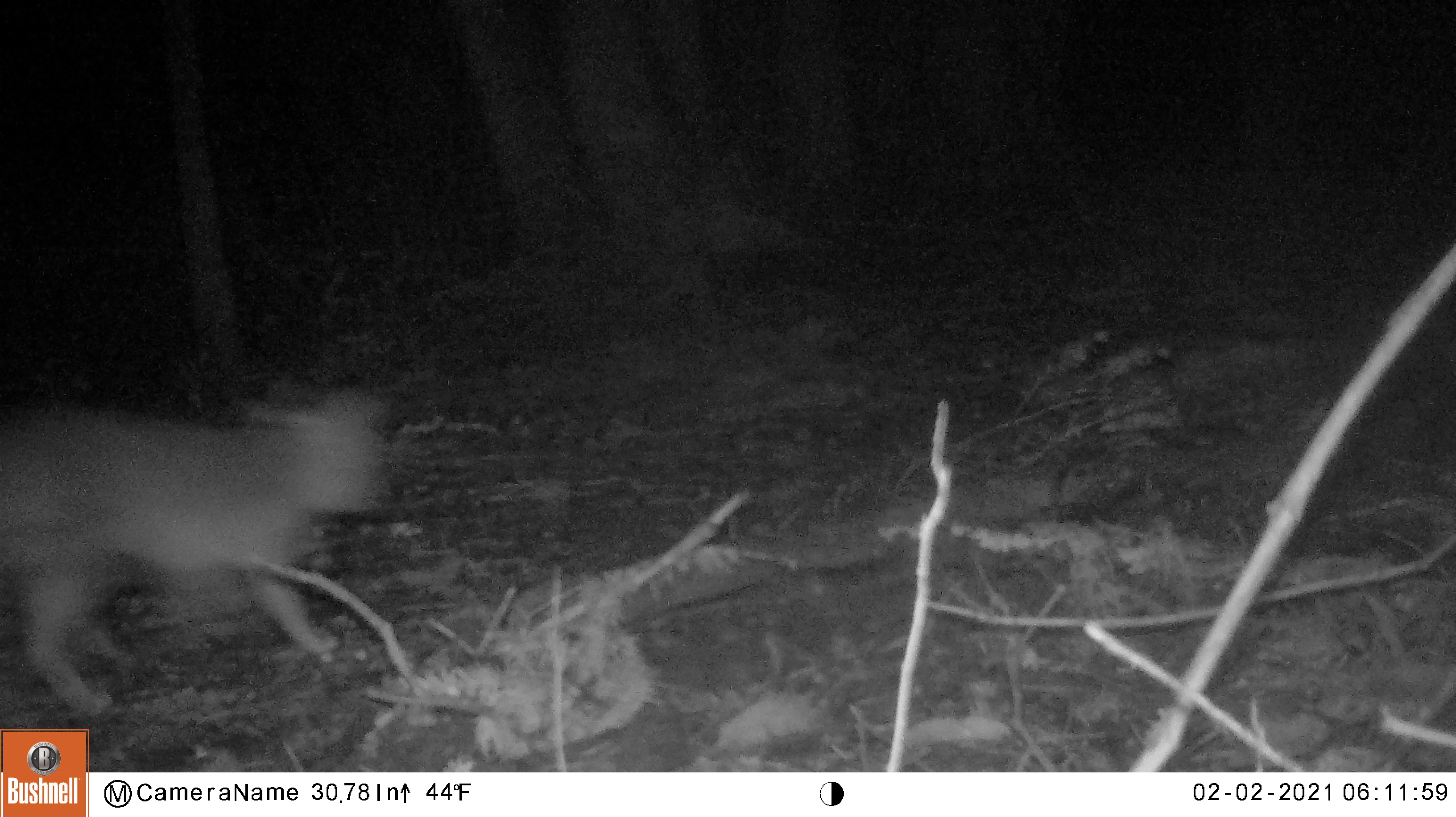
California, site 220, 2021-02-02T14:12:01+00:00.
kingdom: Animalia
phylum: Chordata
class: Mammalia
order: Carnivora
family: Felidae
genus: Lynx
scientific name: Lynx rufus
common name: bobcat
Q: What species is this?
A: Bobcat (Lynx rufus).